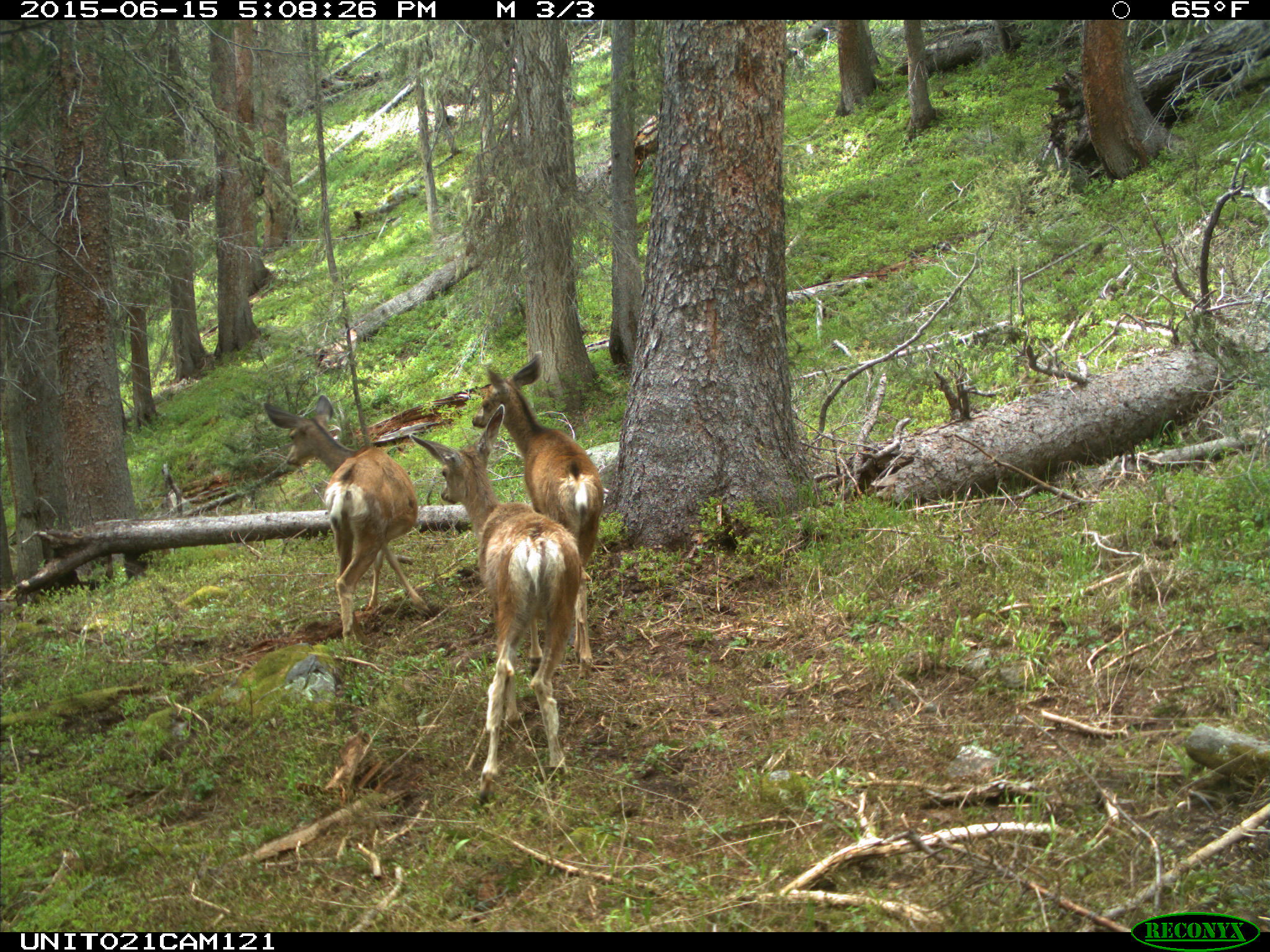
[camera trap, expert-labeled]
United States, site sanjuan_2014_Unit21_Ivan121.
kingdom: Animalia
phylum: Chordata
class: Mammalia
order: Artiodactyla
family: Cervidae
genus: Odocoileus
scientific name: Odocoileus hemionus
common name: mule deer